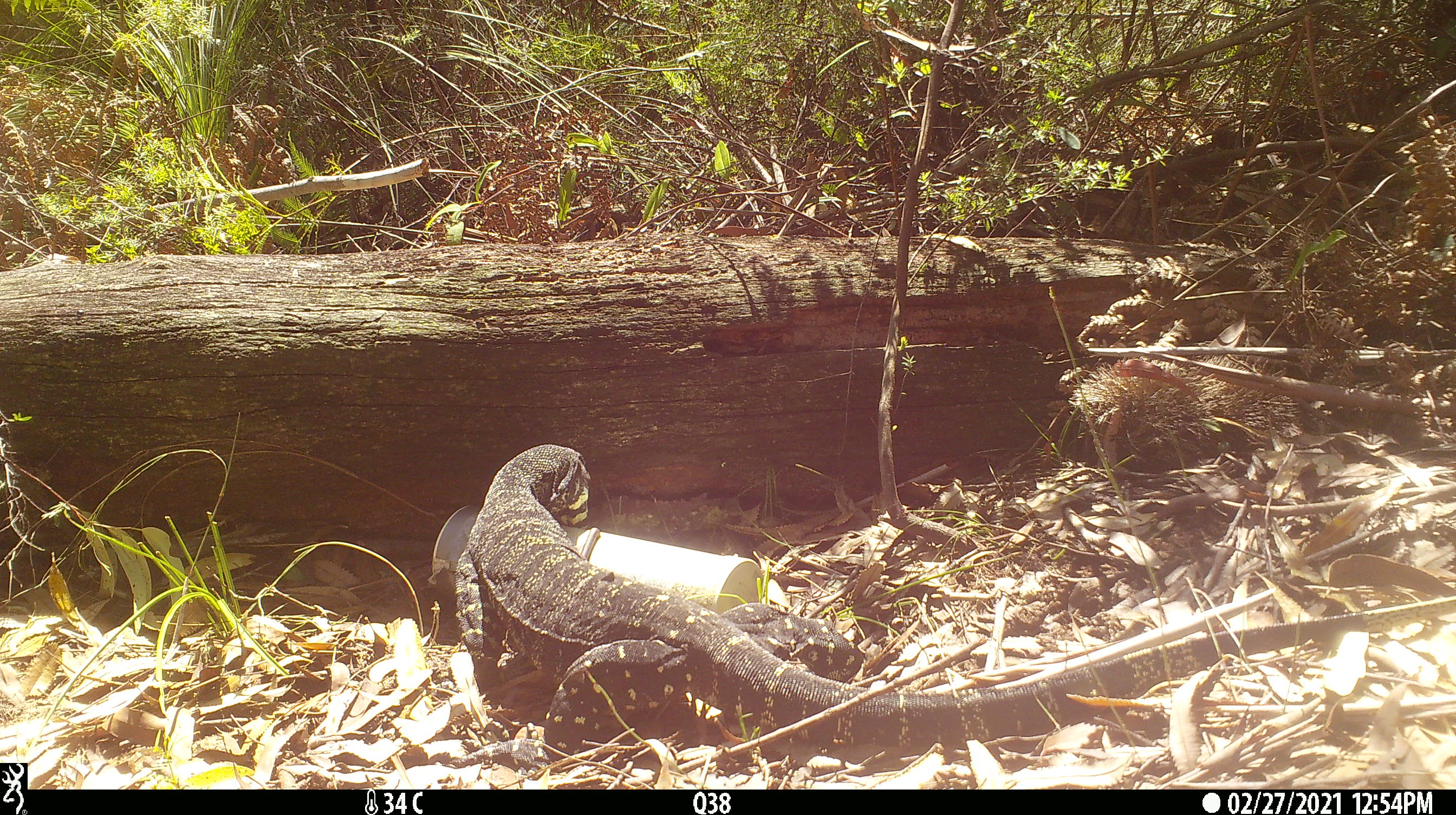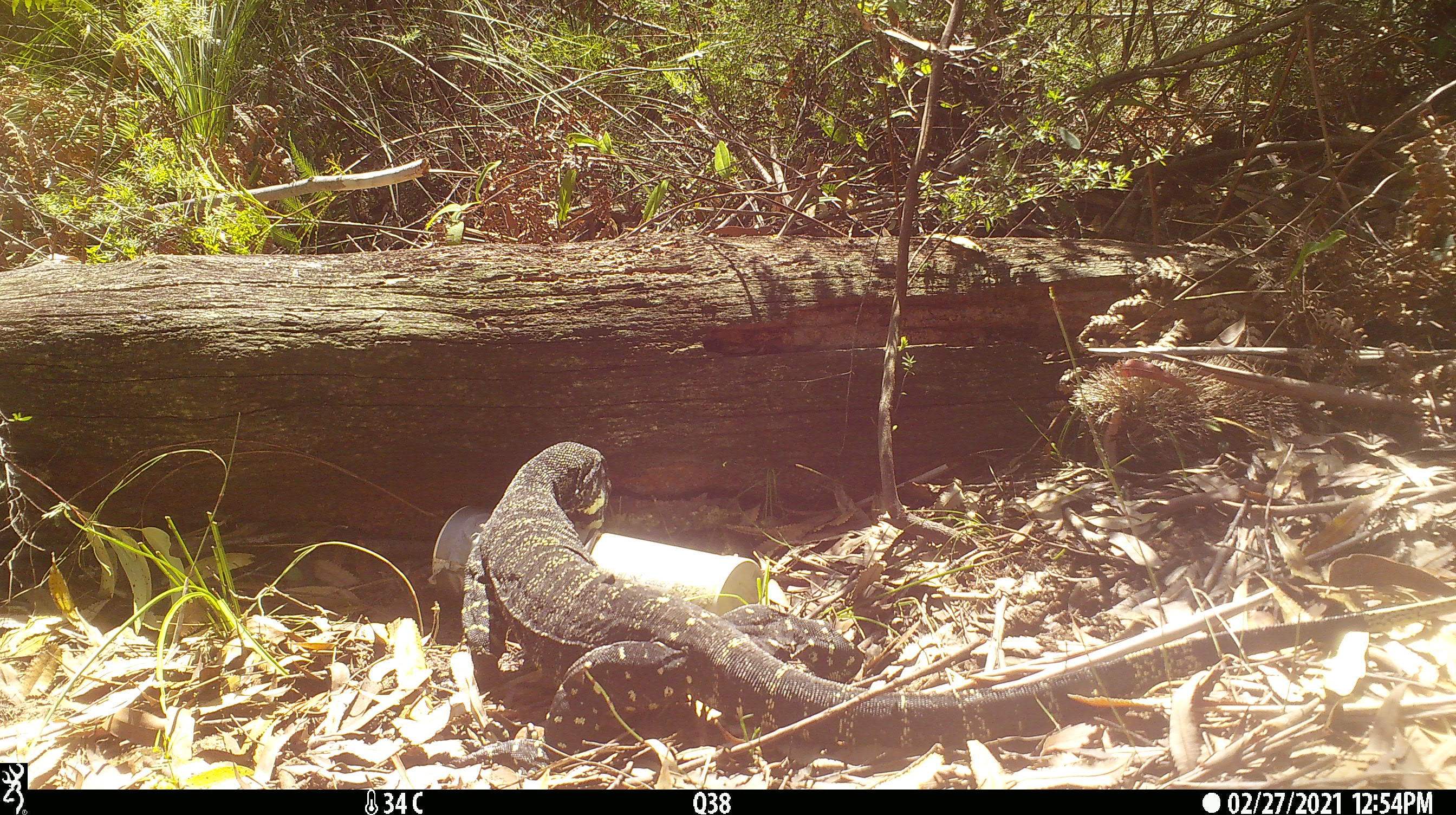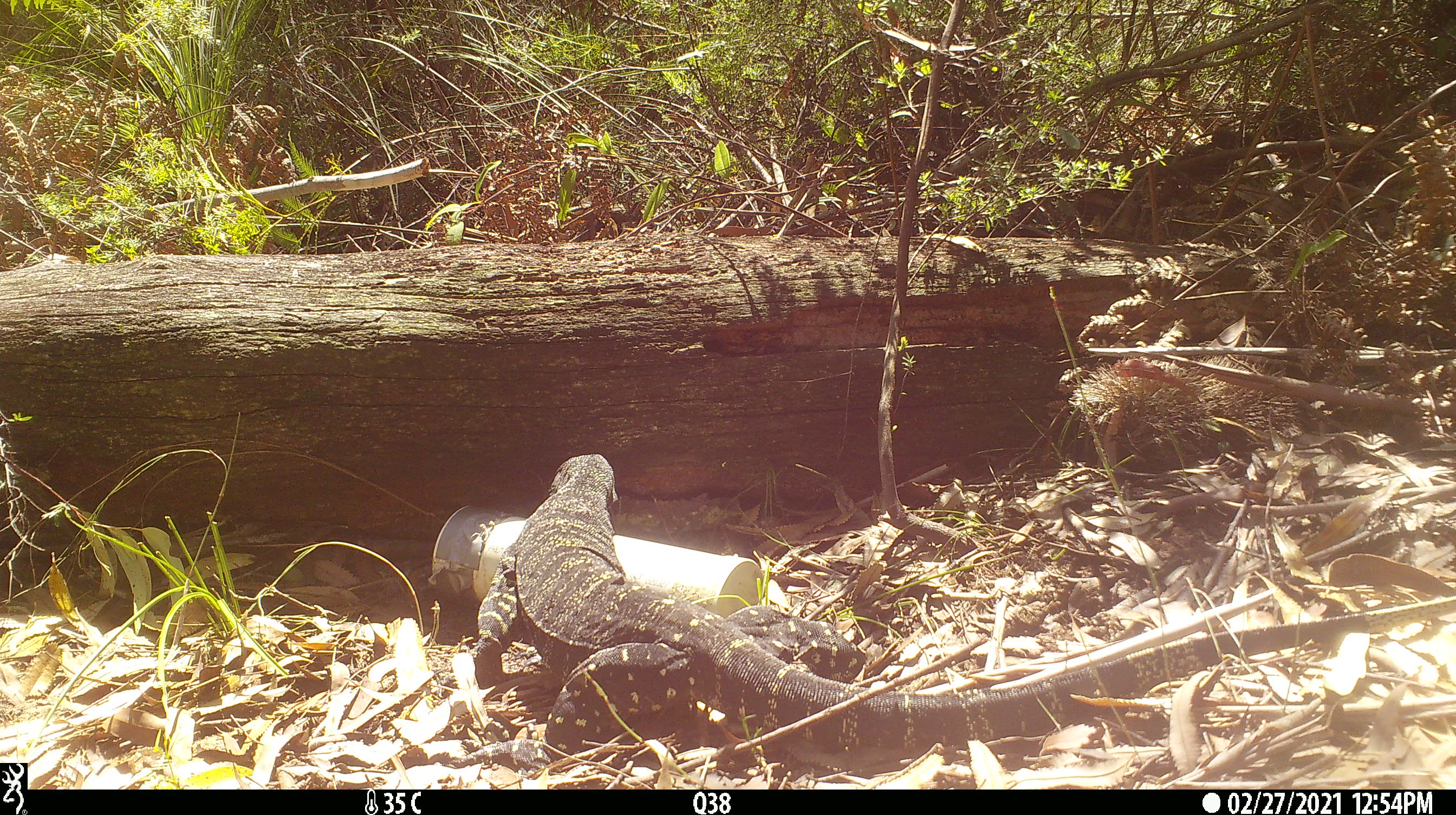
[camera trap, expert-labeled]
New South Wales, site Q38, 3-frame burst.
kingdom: Animalia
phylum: Chordata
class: Reptilia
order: Squamata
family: Varanidae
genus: Varanus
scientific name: Varanus varius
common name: lace monitor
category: goanna